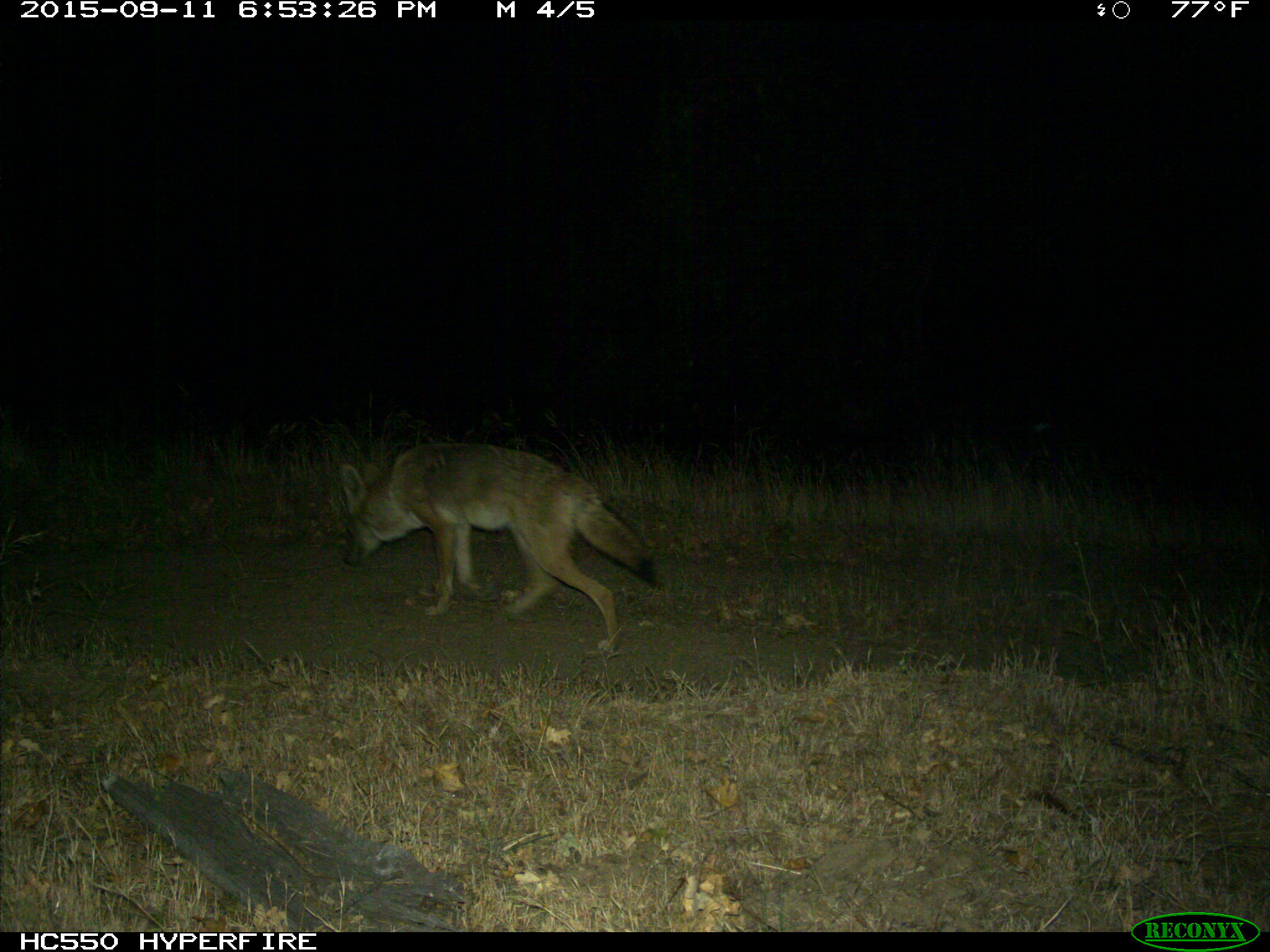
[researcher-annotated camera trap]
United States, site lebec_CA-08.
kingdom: Animalia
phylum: Chordata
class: Mammalia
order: Carnivora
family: Canidae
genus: Canis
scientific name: Canis latrans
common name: coyote